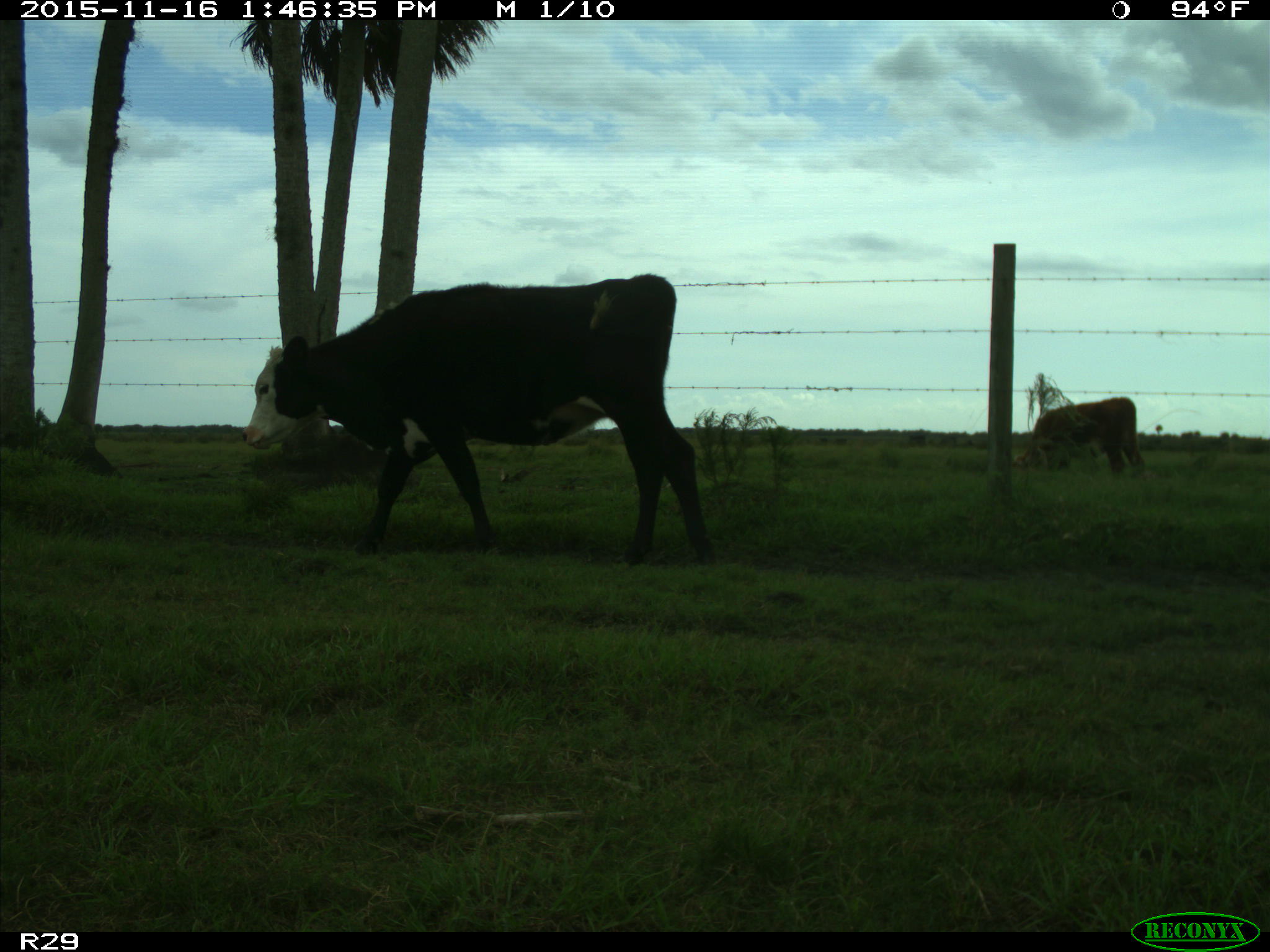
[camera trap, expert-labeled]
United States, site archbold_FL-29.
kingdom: Animalia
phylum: Chordata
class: Mammalia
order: Artiodactyla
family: Bovidae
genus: Bos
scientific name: Bos taurus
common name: domestic cow